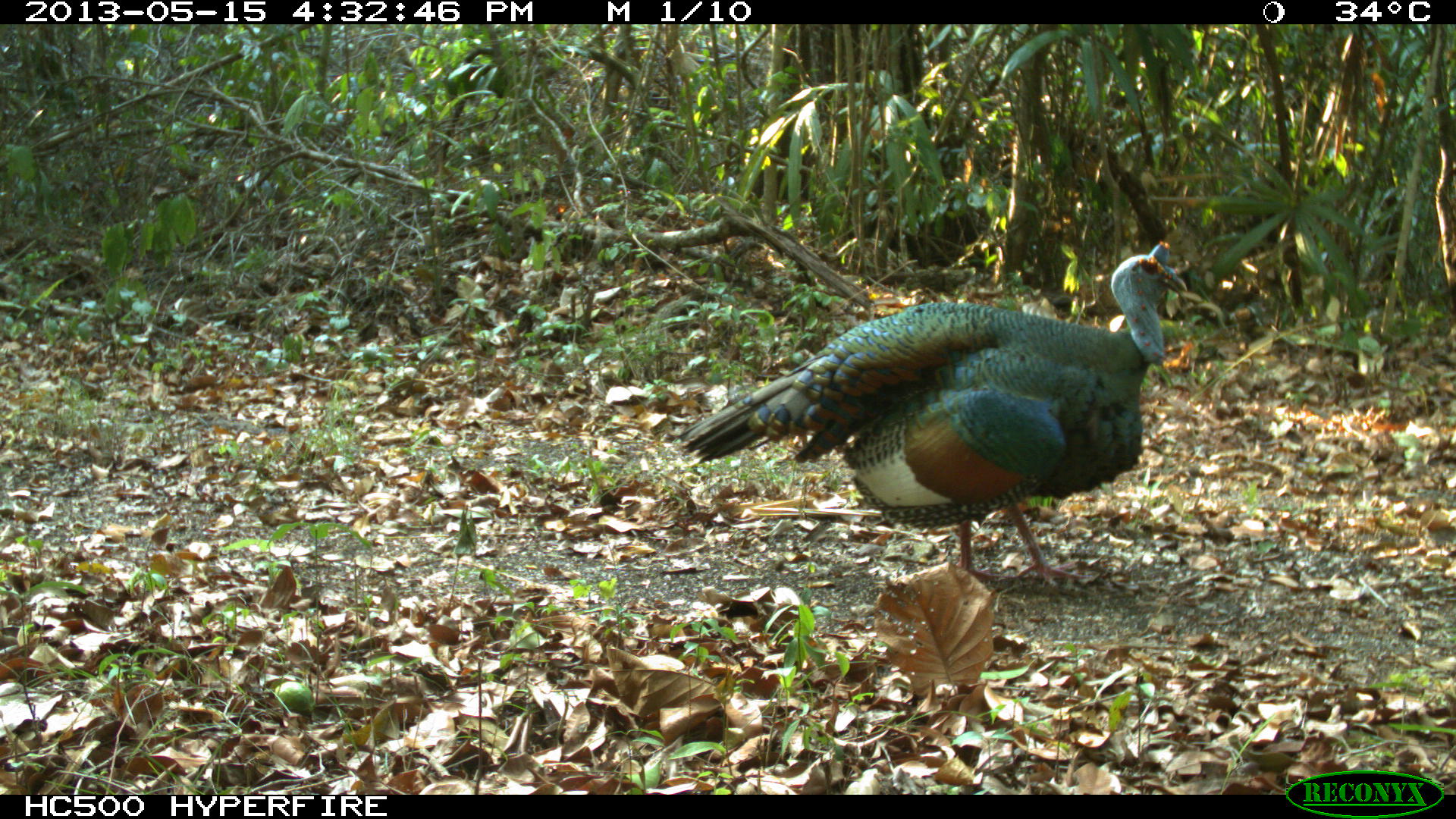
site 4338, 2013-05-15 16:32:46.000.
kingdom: Animalia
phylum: Chordata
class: Aves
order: Galliformes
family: Phasianidae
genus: Meleagris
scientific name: Meleagris ocellata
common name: ocellated turkey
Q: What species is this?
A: Meleagris ocellata (ocellated turkey).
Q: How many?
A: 1.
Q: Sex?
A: Male.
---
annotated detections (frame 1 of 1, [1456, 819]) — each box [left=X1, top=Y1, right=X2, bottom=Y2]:
meleagris ocellata: [left=673, top=238, right=1188, bottom=591]